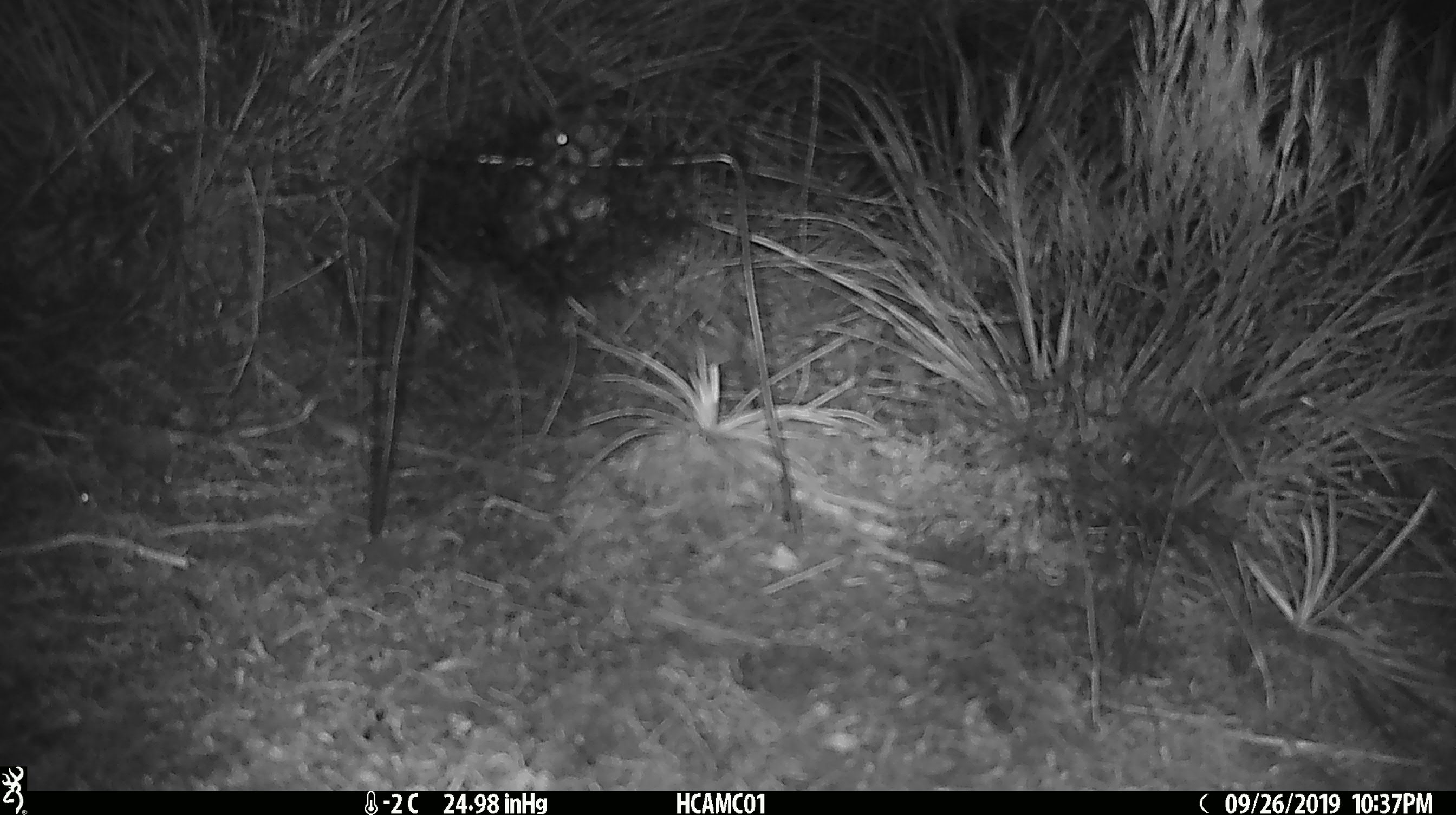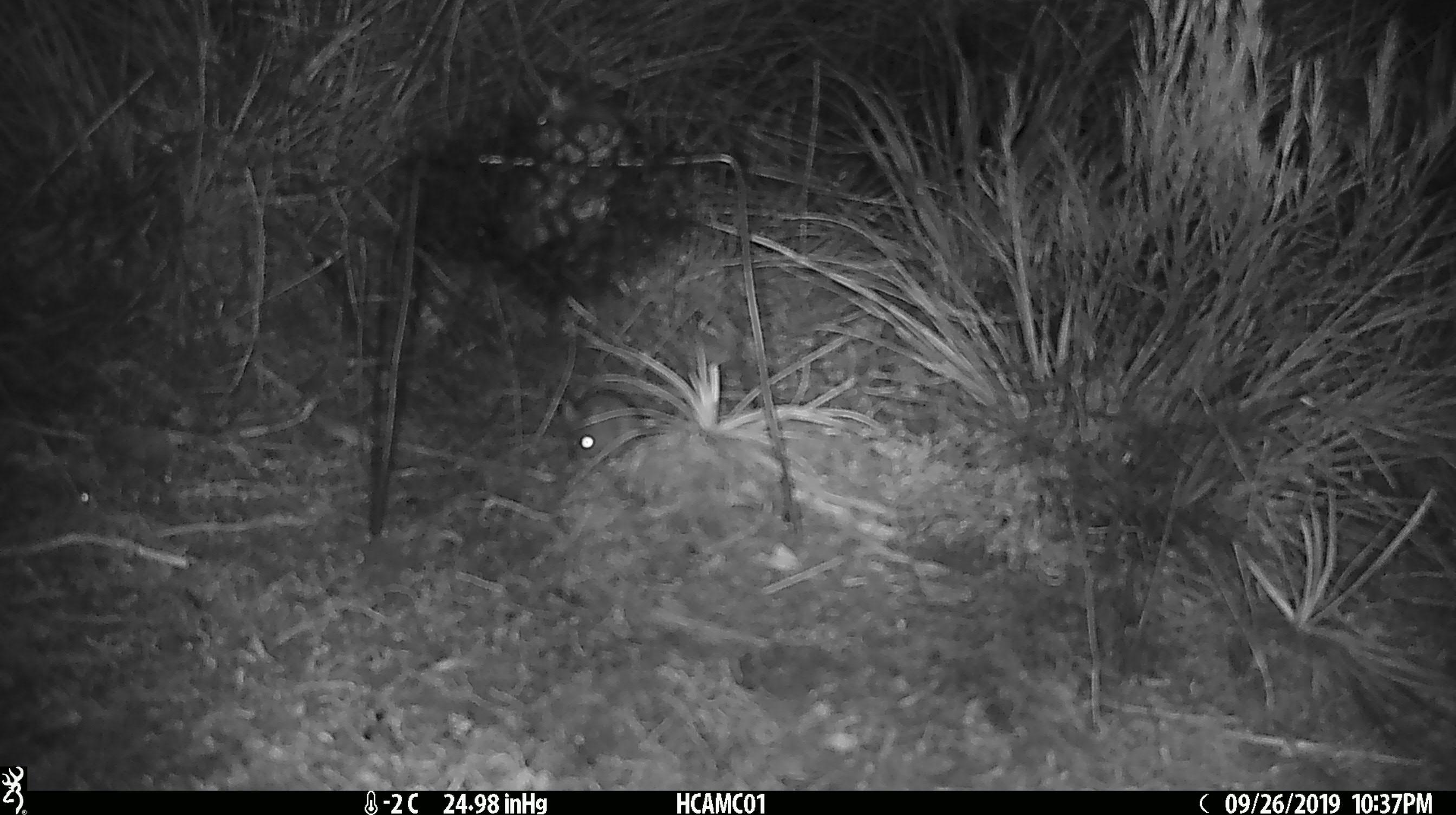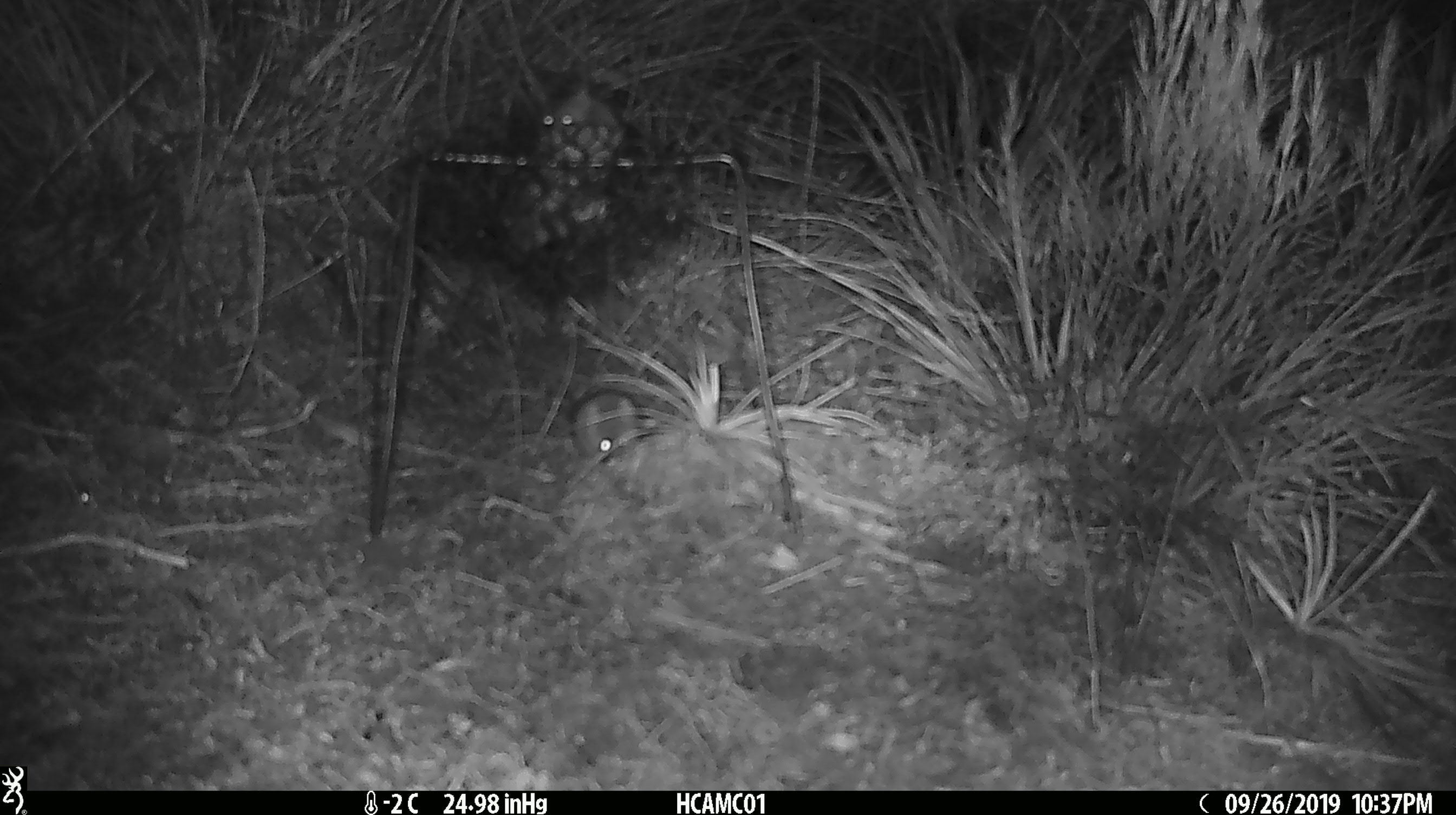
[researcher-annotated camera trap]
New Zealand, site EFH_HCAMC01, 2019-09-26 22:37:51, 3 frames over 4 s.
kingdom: Animalia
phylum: Chordata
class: Mammalia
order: Rodentia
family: Muridae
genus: Mus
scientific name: Mus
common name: mouse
Mouse (Mus).